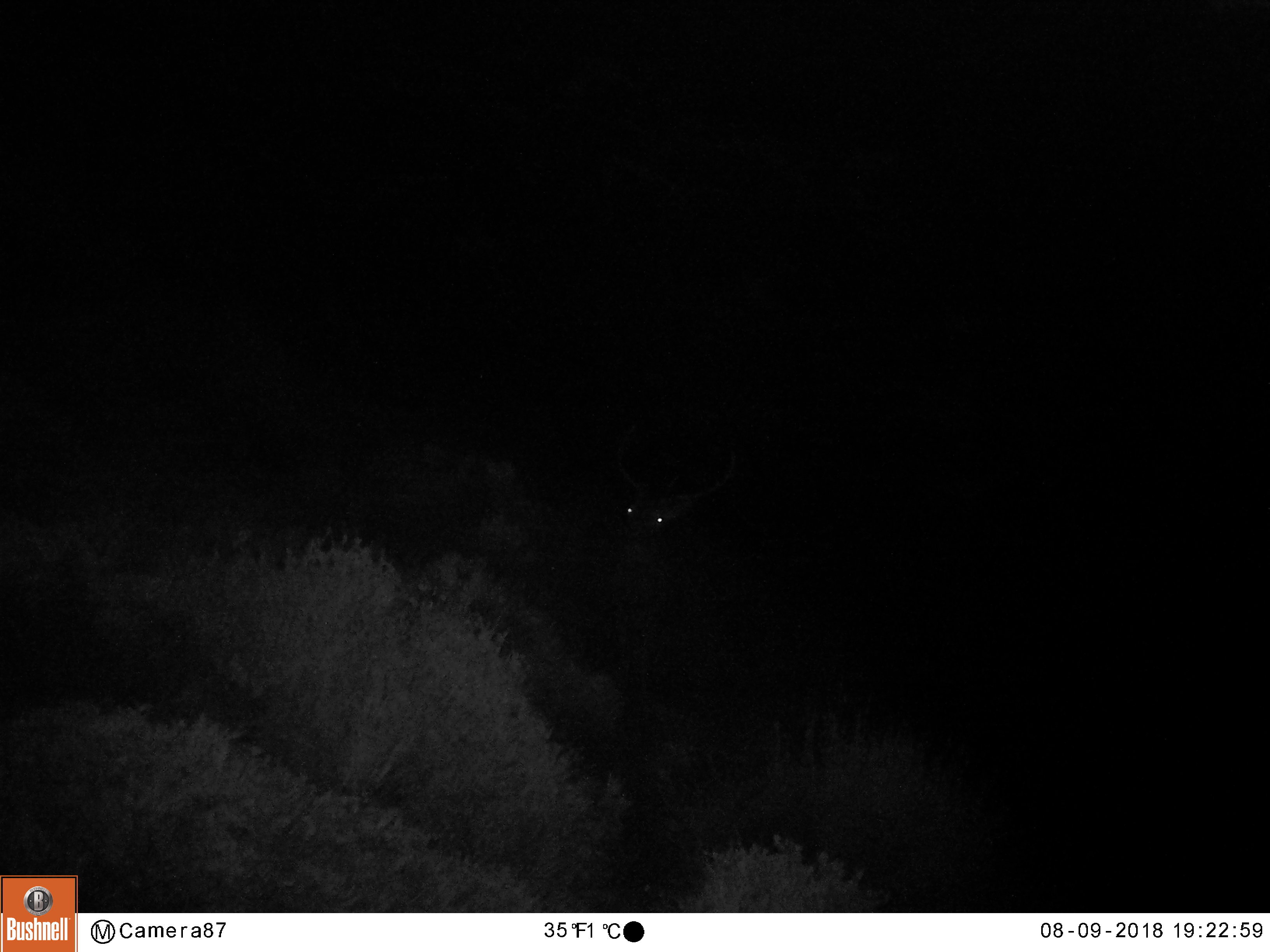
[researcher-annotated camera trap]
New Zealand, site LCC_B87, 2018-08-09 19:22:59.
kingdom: Animalia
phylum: Chordata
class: Mammalia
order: Artiodactyla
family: Cervidae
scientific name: Cervidae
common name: deer